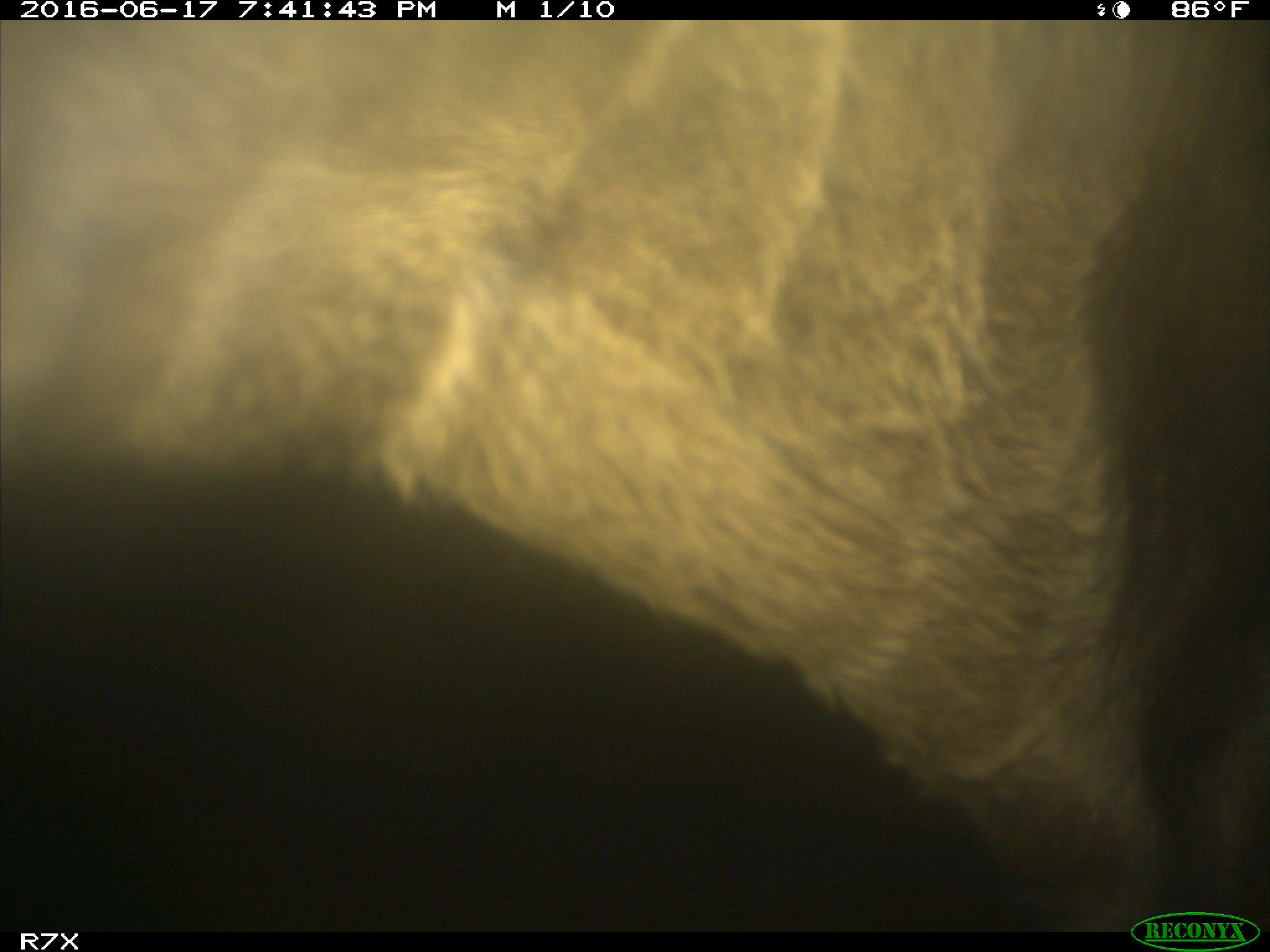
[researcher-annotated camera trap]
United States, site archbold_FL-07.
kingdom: Animalia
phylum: Chordata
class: Mammalia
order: Artiodactyla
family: Bovidae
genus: Bos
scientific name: Bos taurus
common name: domestic cow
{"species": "Bos taurus (domestic cow)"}